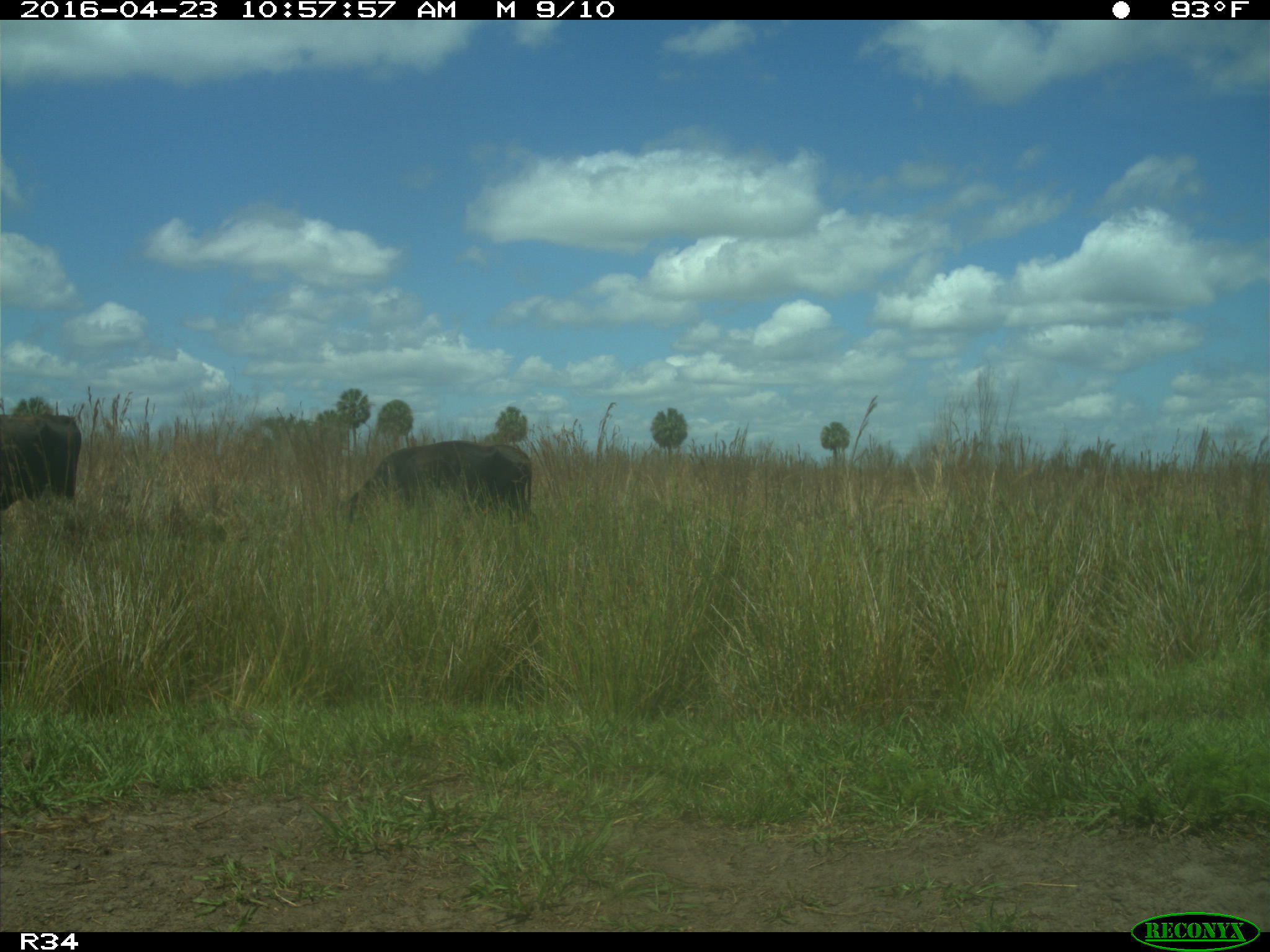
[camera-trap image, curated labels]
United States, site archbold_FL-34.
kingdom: Animalia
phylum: Chordata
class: Mammalia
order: Artiodactyla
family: Bovidae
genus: Bos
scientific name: Bos taurus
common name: domestic cow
Bos taurus (domestic cow).